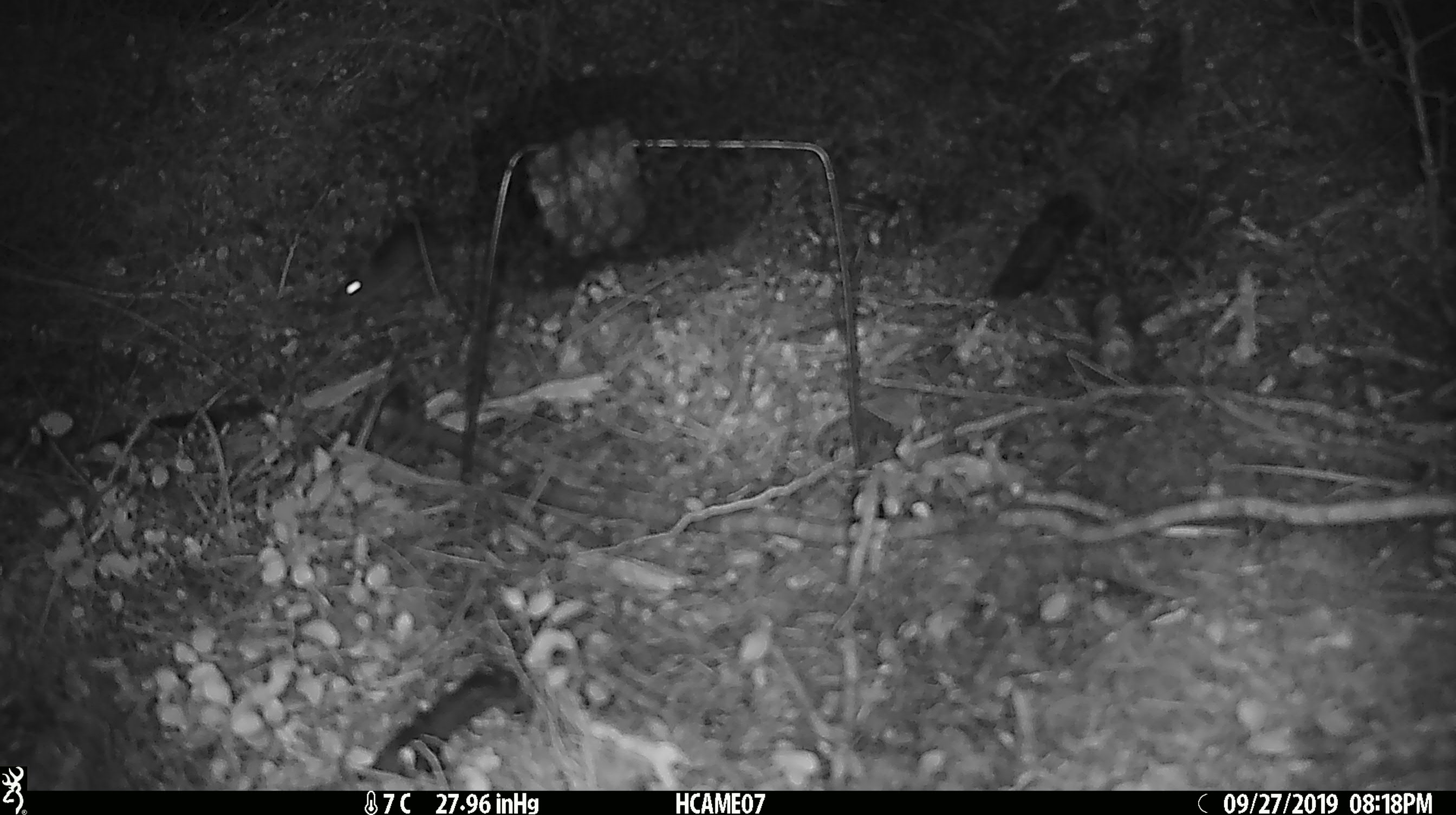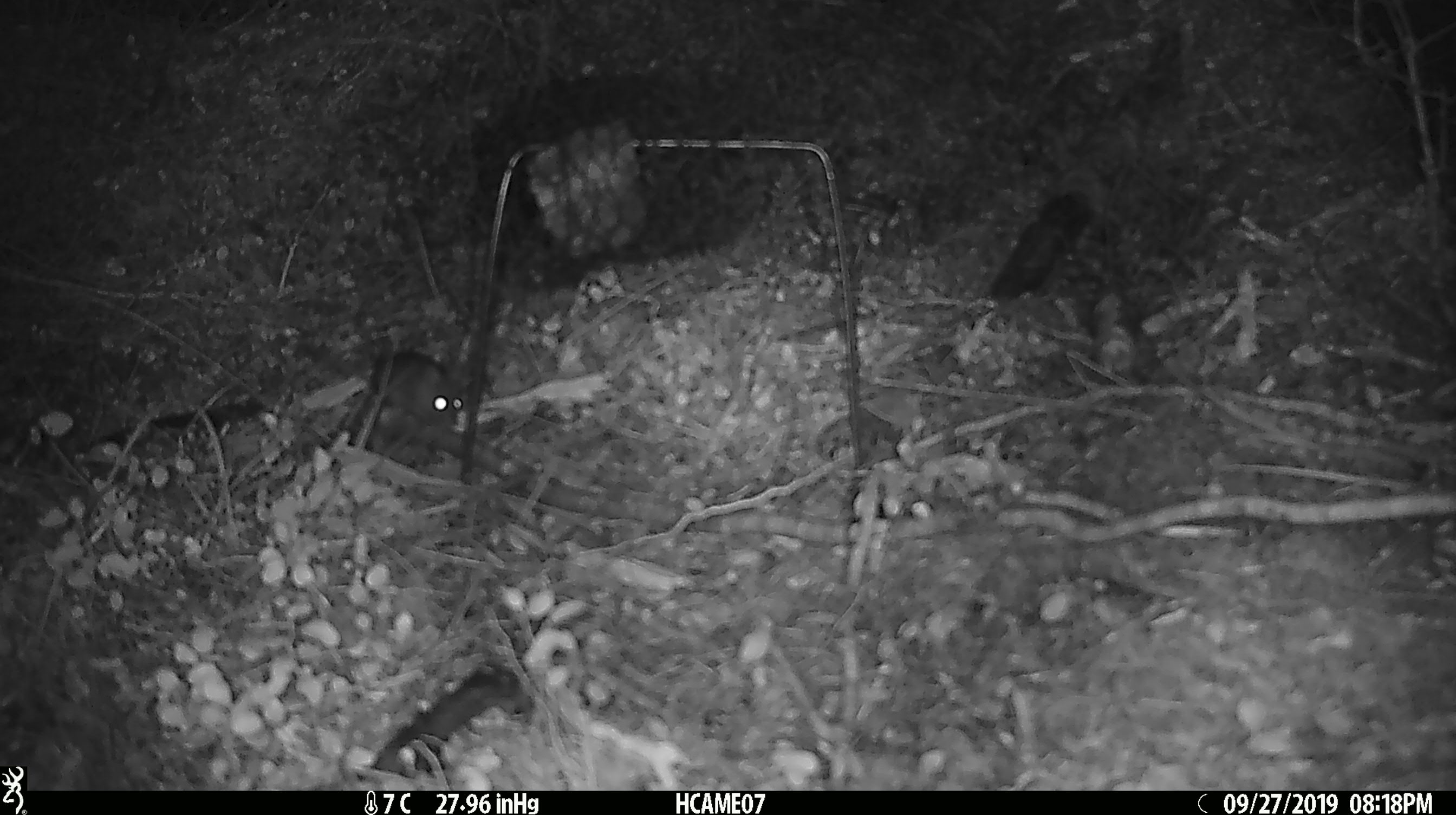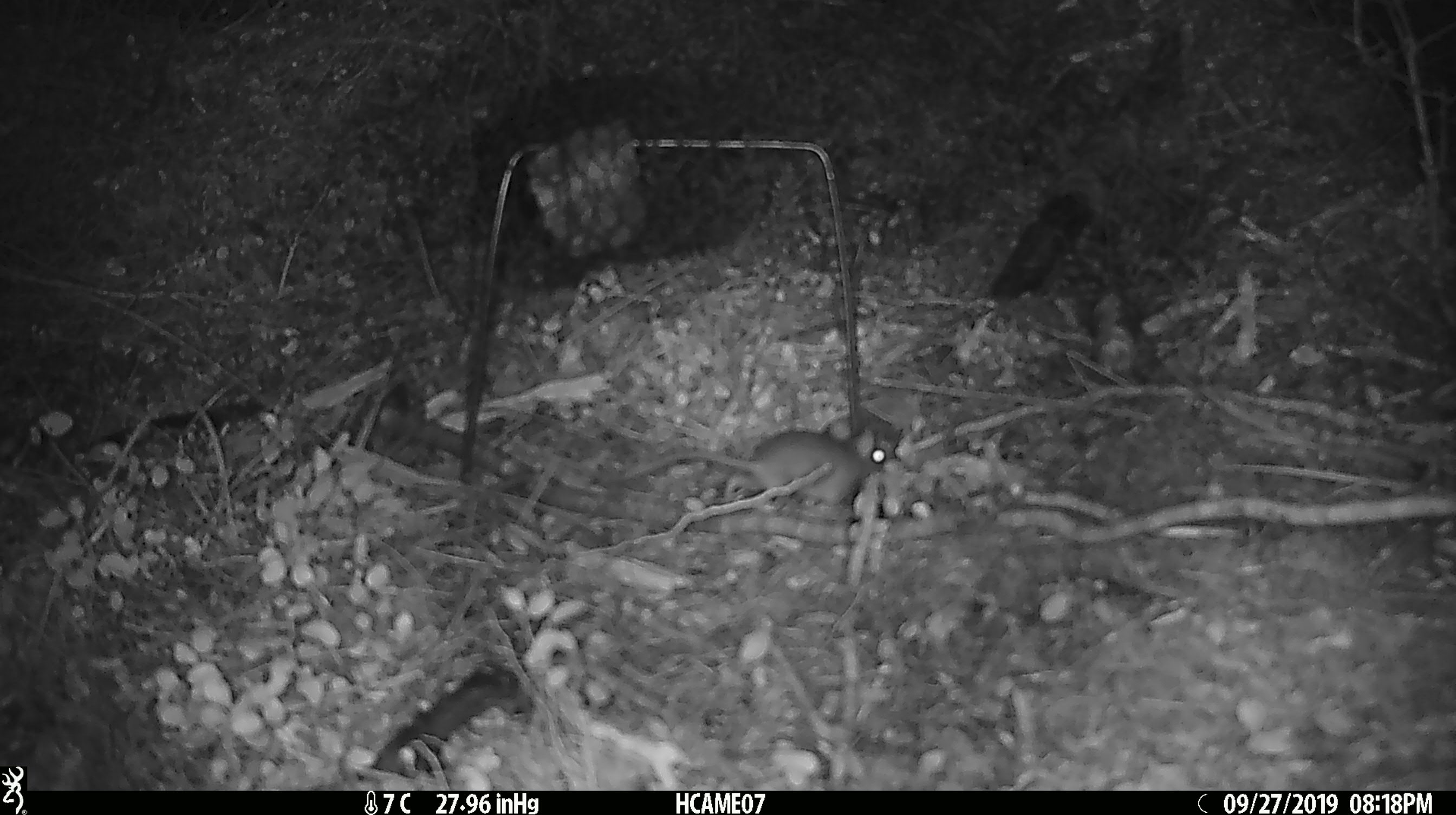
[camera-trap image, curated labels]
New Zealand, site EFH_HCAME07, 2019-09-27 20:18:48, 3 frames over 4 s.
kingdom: Animalia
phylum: Chordata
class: Mammalia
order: Rodentia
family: Muridae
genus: Mus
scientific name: Mus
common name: mouse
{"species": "mouse (Mus)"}